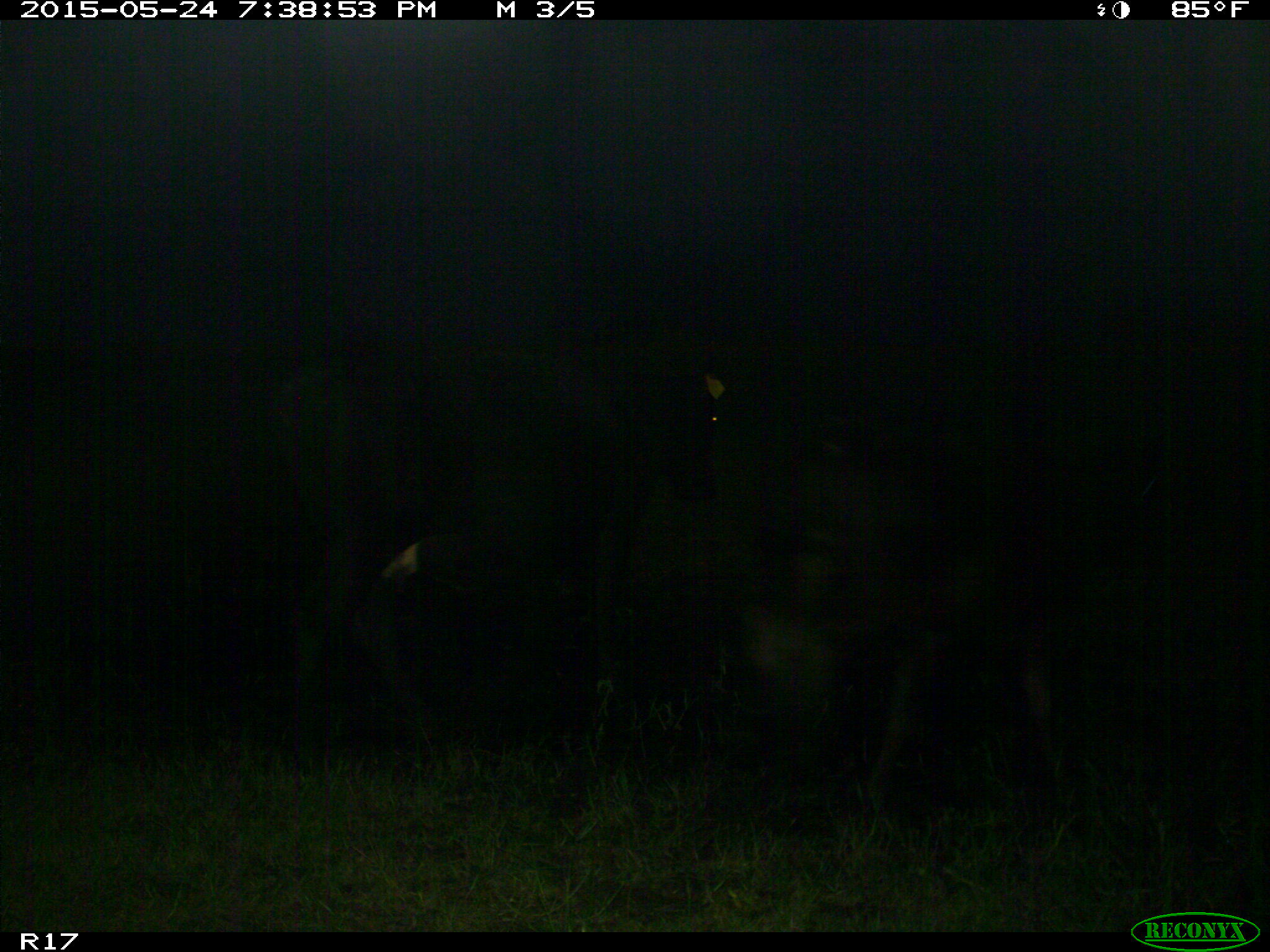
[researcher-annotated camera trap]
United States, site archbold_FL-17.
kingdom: Animalia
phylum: Chordata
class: Mammalia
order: Artiodactyla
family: Bovidae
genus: Bos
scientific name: Bos taurus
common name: domestic cow